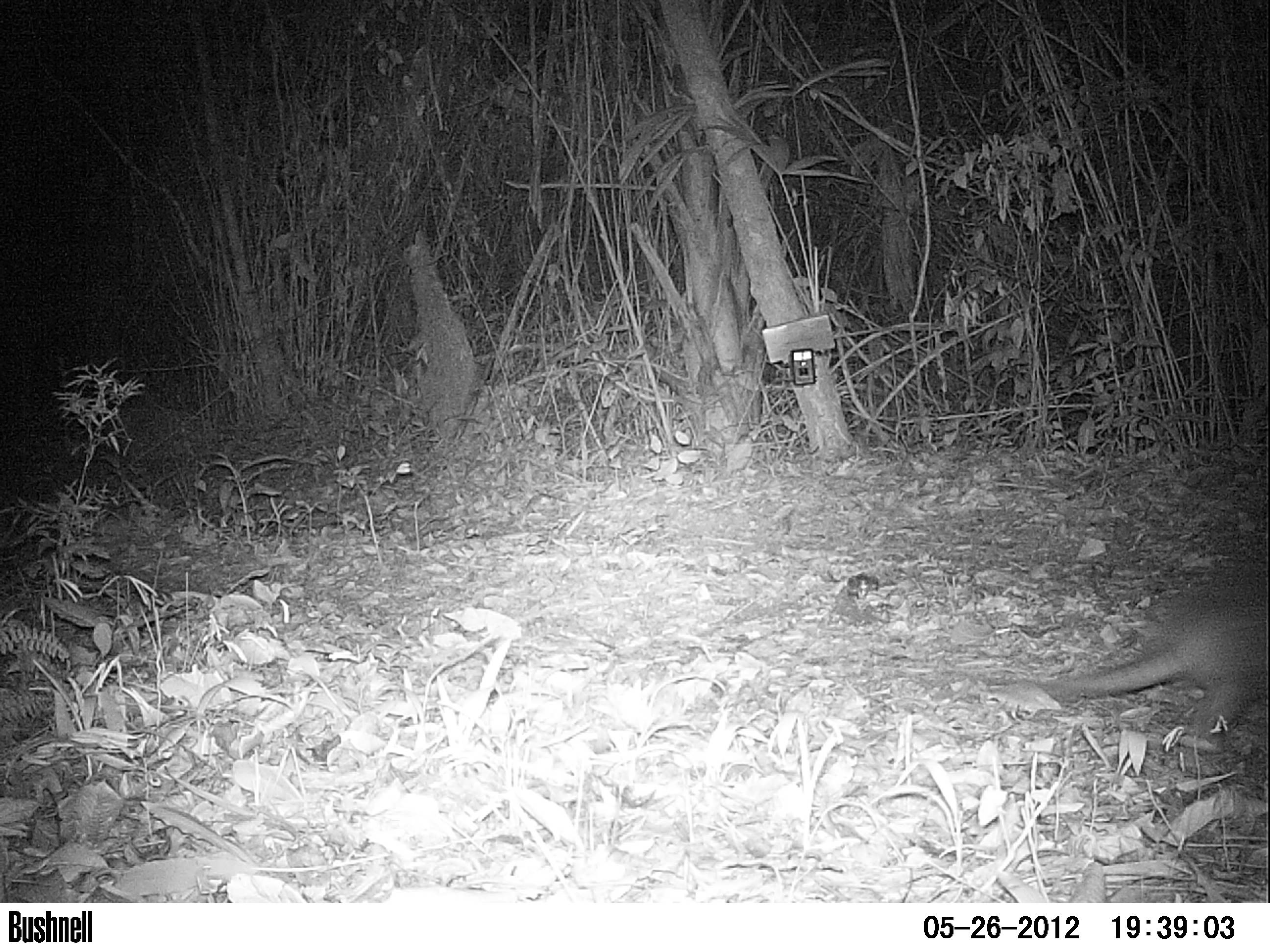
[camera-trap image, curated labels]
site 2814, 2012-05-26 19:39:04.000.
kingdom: Animalia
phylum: Chordata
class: Mammalia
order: Cingulata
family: Dasypodidae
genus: Dasypus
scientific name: Dasypus novemcinctus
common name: nine-banded armadillo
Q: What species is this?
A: Dasypus novemcinctus (nine-banded armadillo).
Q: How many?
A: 1.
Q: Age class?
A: Adult.